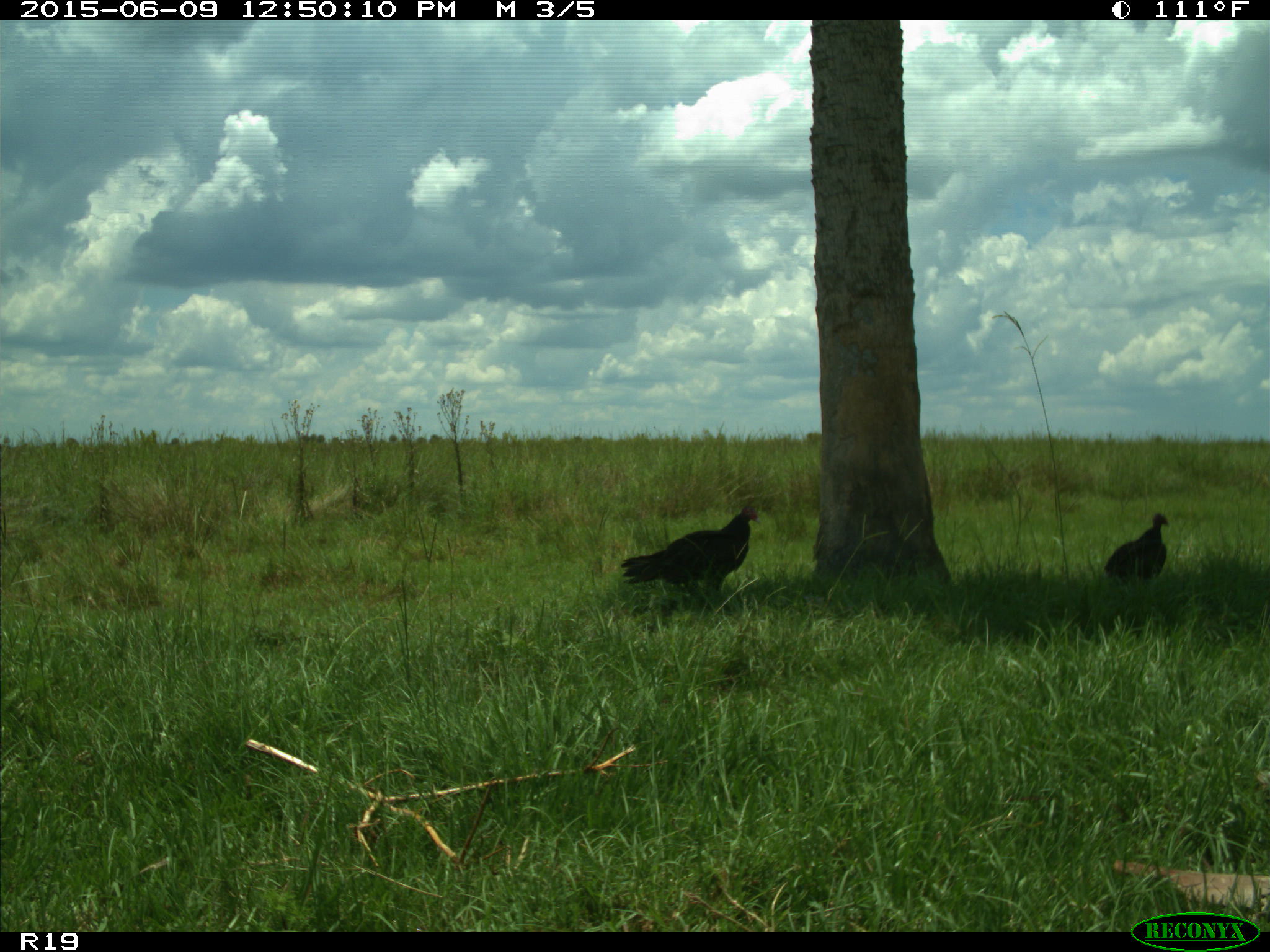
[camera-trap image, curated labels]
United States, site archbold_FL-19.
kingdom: Animalia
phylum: Chordata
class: Aves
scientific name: Aves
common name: birds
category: unidentified bird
Unidentified bird (birds) (Aves).